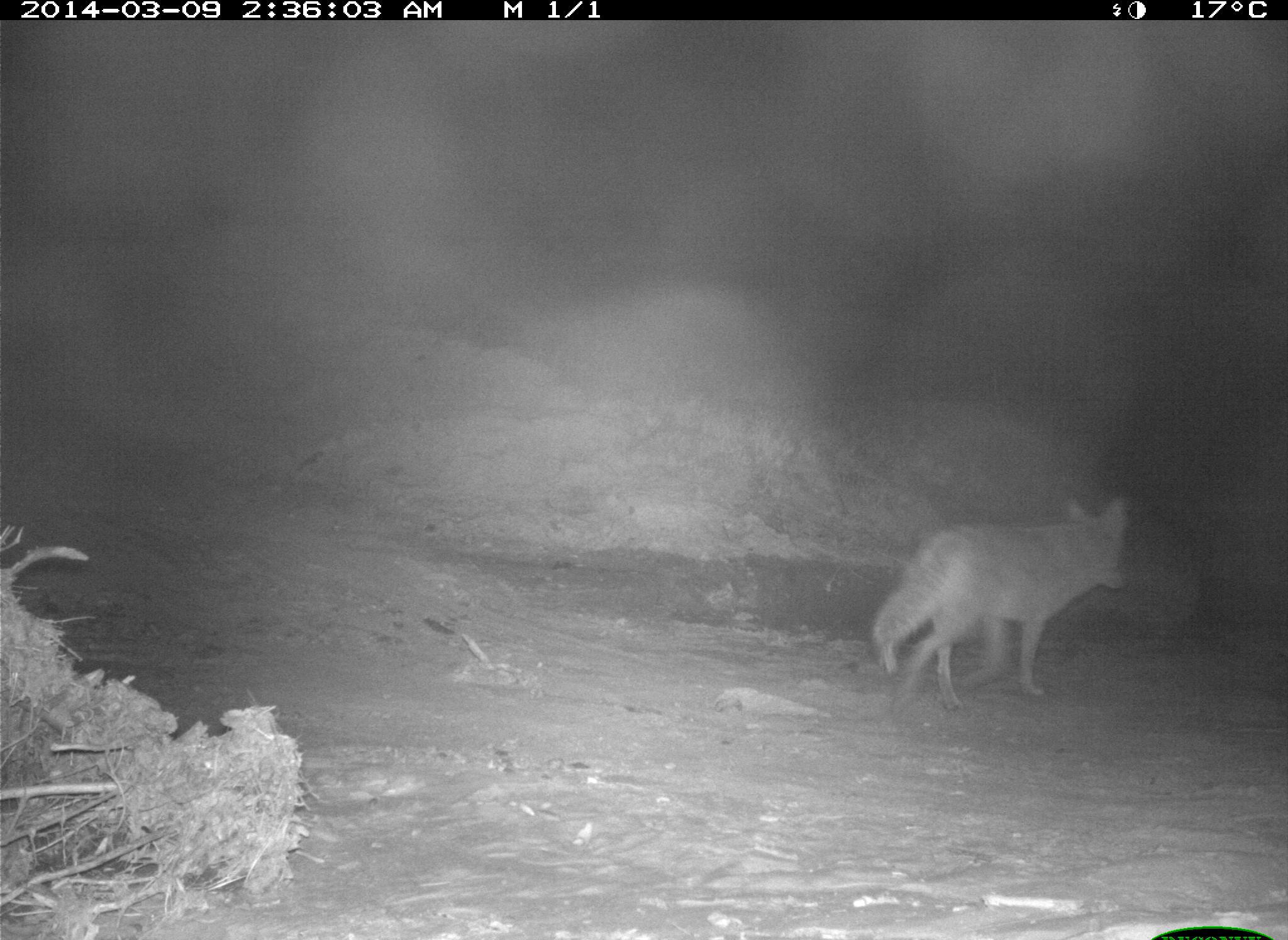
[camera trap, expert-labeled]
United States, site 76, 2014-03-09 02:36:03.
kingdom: Animalia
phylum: Chordata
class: Mammalia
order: Carnivora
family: Canidae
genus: Canis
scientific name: Canis latrans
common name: coyote